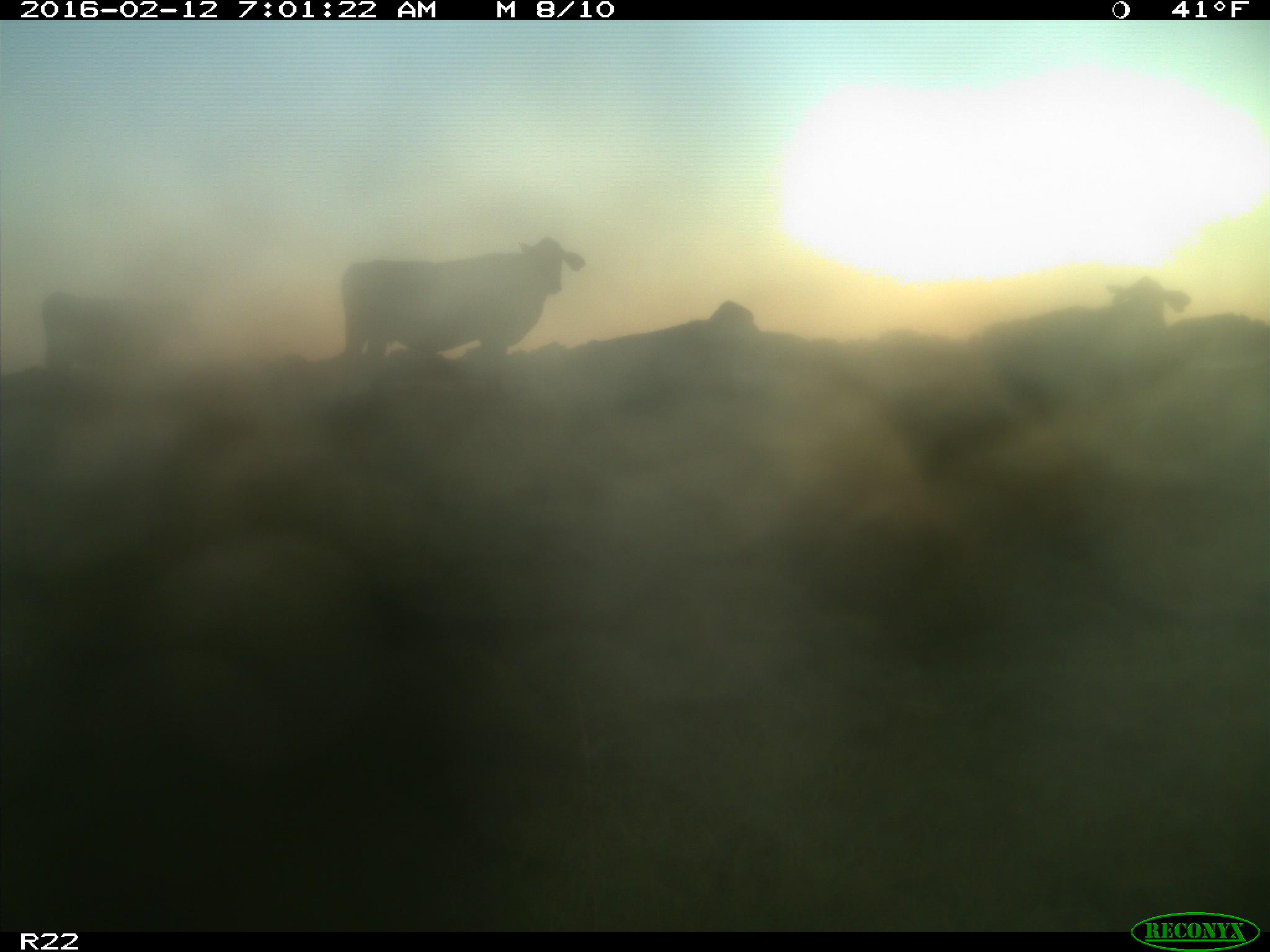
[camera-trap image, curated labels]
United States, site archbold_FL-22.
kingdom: Animalia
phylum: Chordata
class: Mammalia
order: Artiodactyla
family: Bovidae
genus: Bos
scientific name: Bos taurus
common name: domestic cow